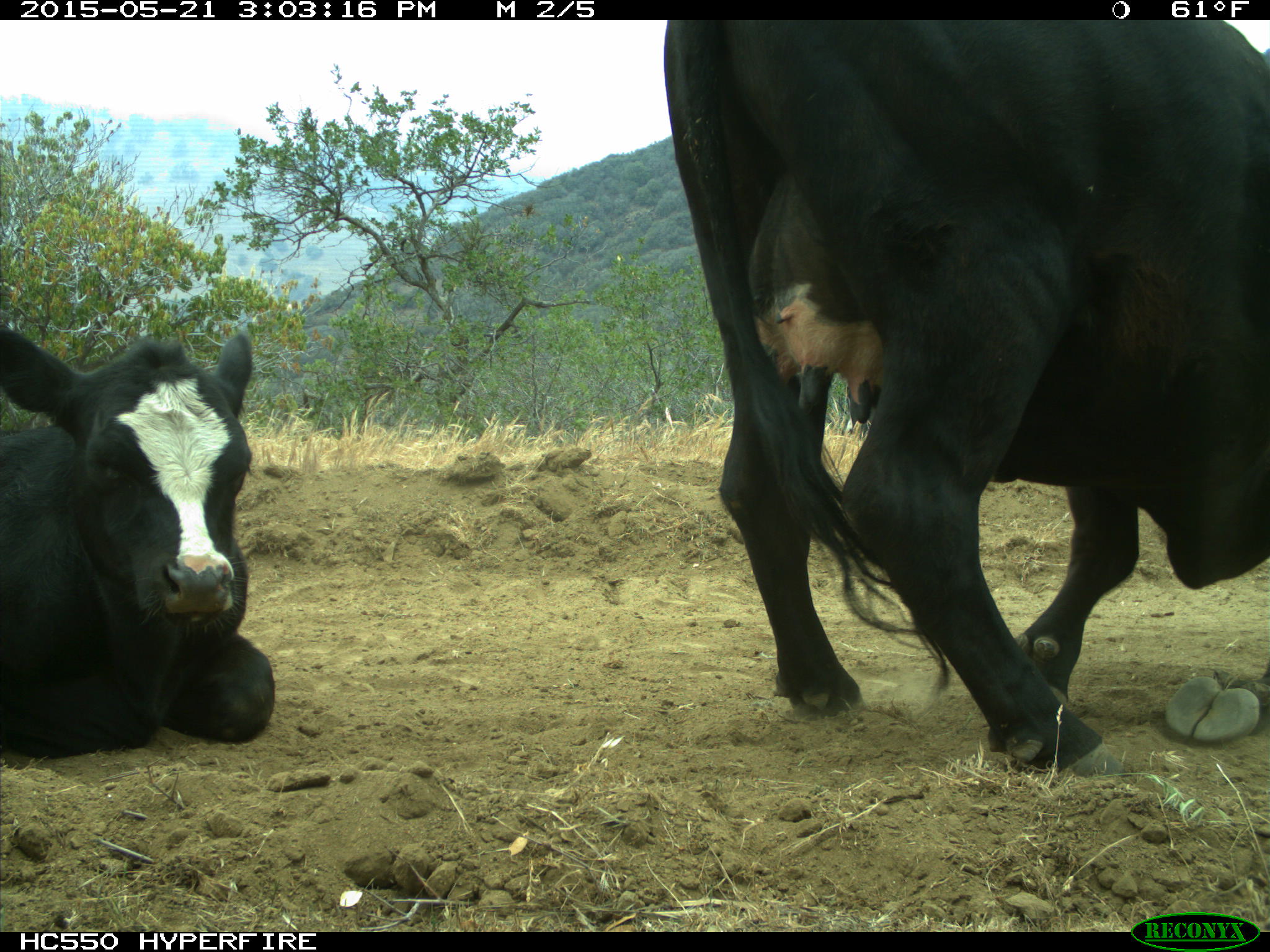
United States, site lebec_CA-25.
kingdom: Animalia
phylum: Chordata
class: Mammalia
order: Artiodactyla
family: Bovidae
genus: Bos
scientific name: Bos taurus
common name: domestic cow